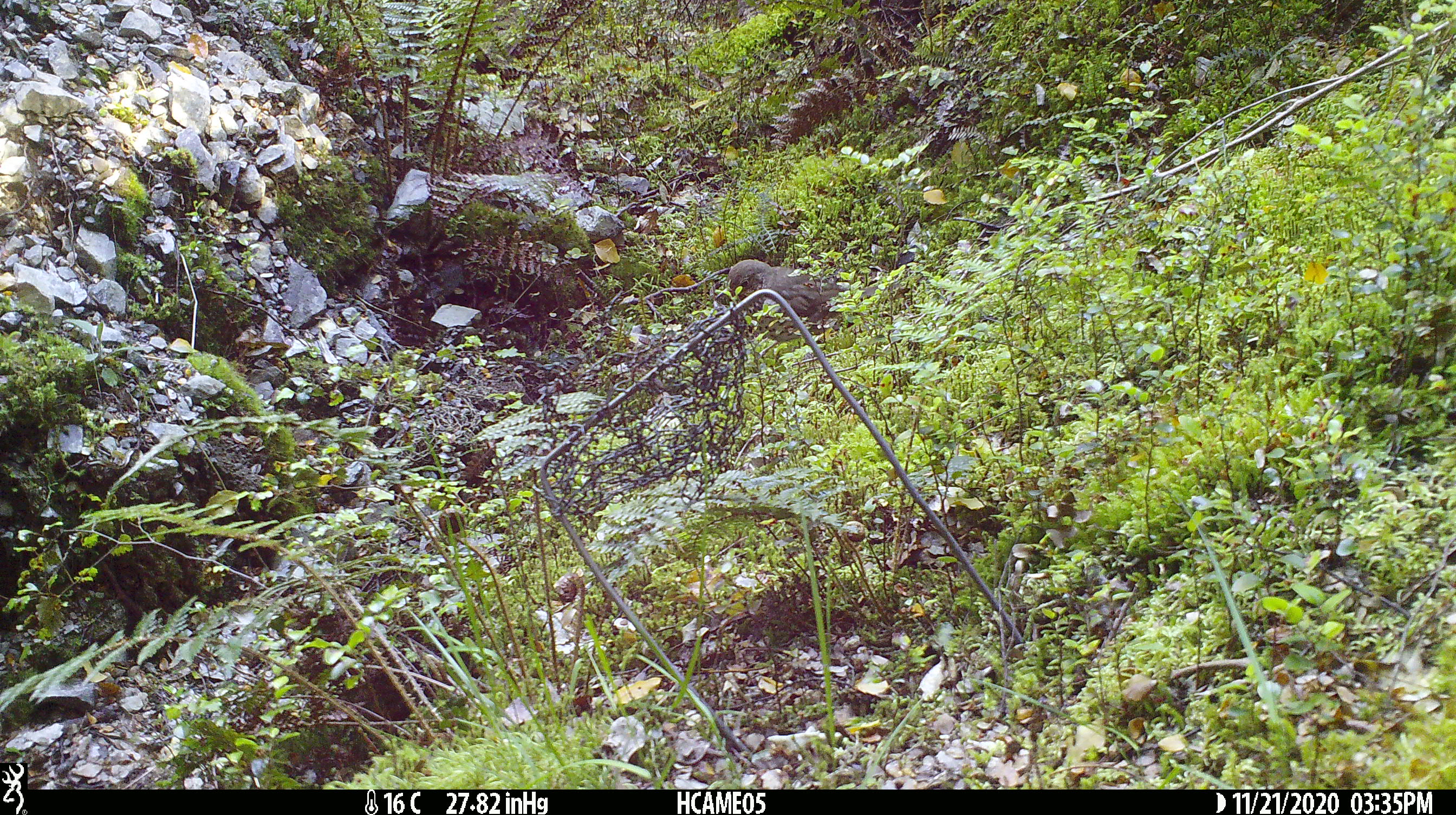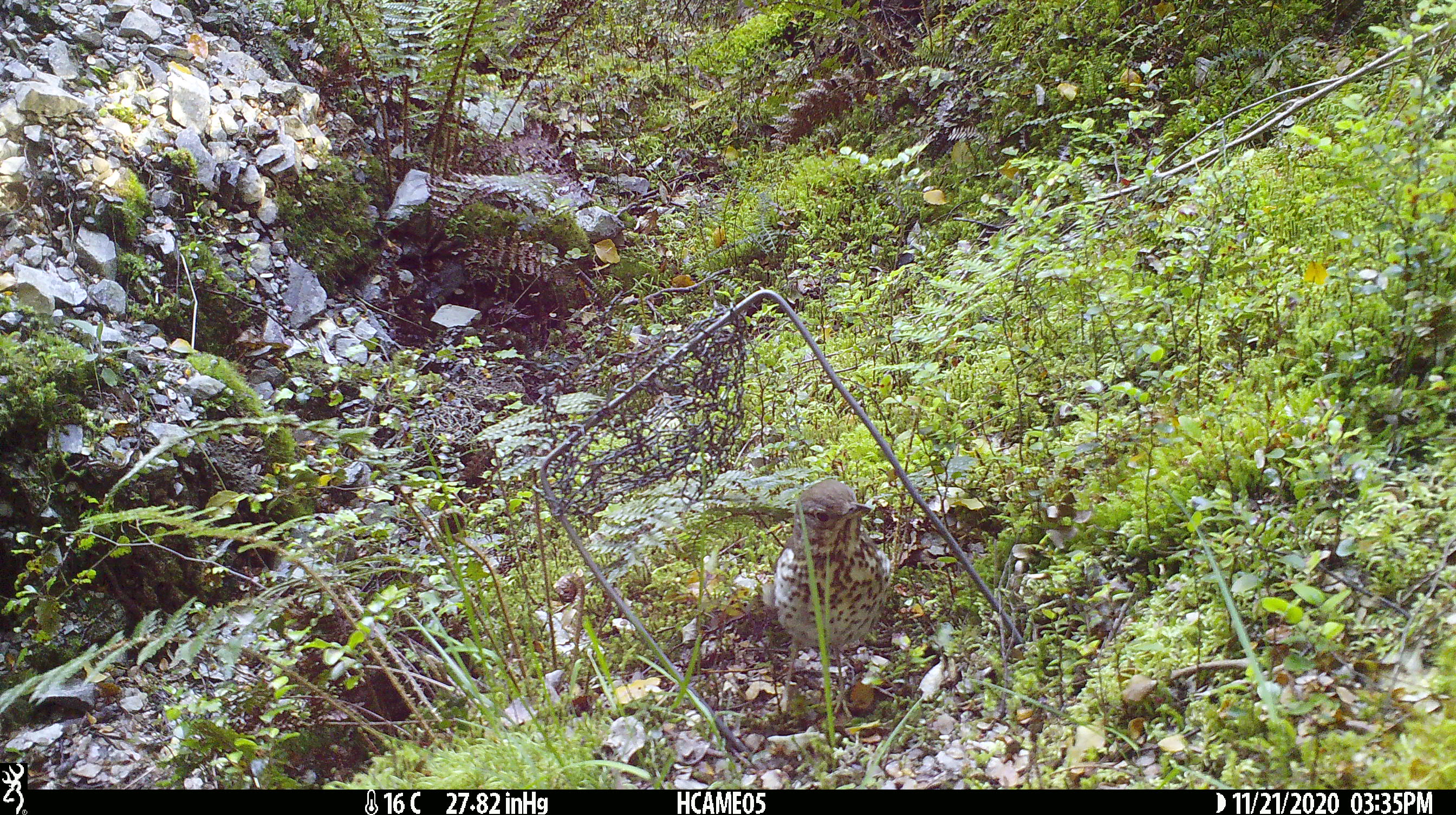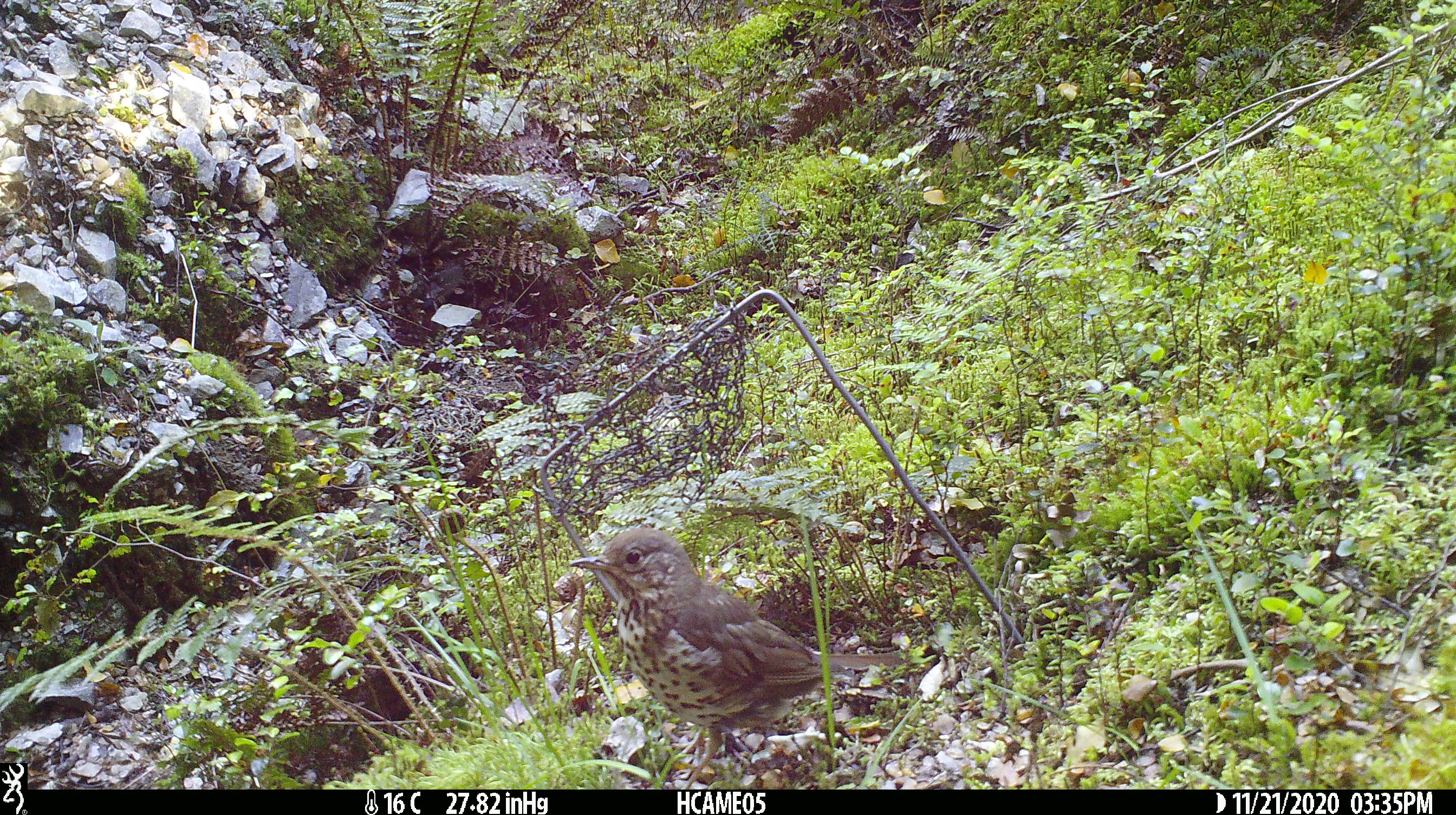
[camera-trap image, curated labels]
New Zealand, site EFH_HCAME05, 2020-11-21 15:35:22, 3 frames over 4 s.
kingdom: Animalia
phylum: Chordata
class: Aves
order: Passeriformes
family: Turdidae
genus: Turdus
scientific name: Turdus philomelos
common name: song thrush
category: thrush